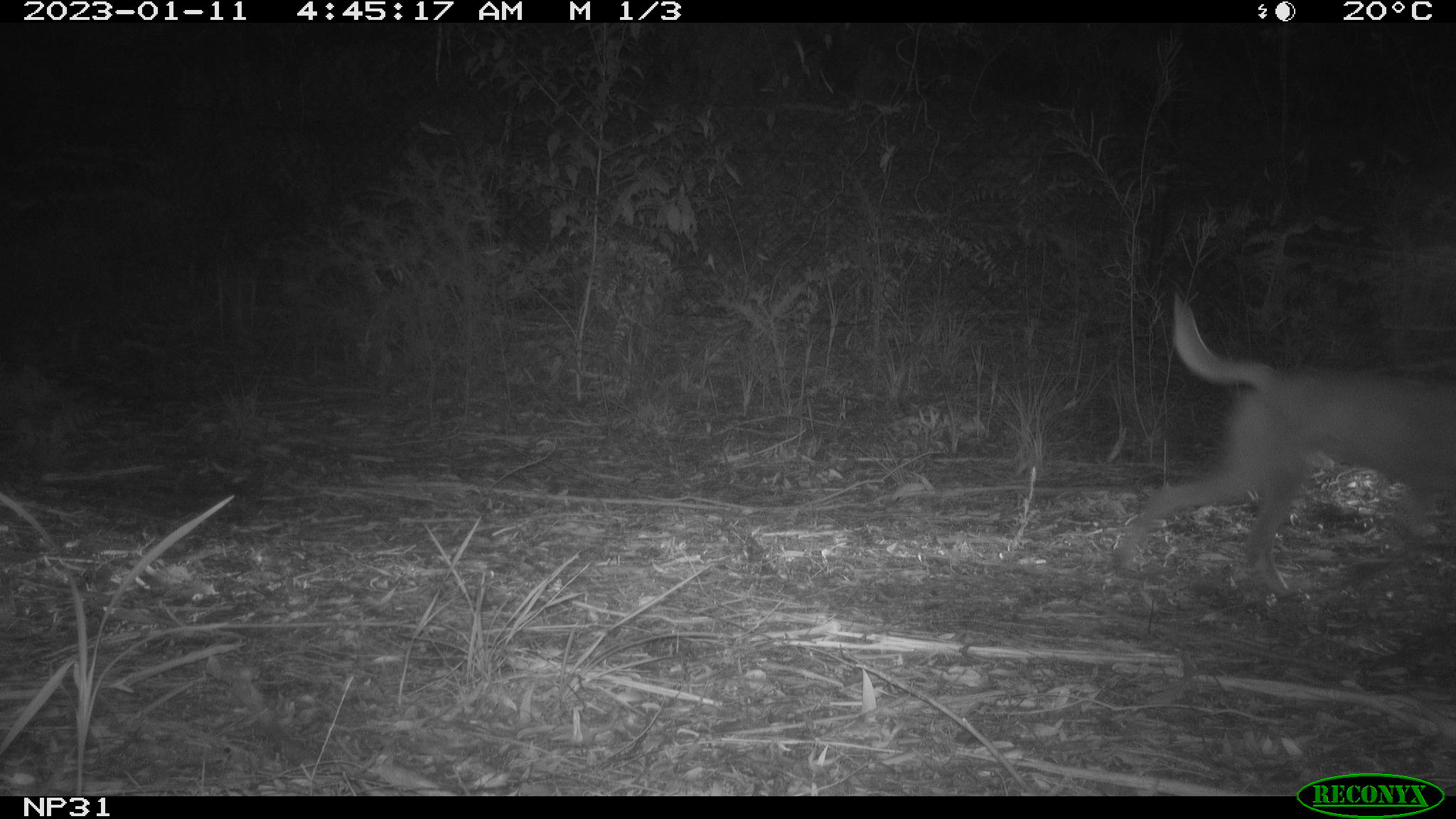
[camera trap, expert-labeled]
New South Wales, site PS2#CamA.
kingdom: Animalia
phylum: Chordata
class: Mammalia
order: Carnivora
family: Canidae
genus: Canis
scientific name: Canis familiaris dingo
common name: dingo